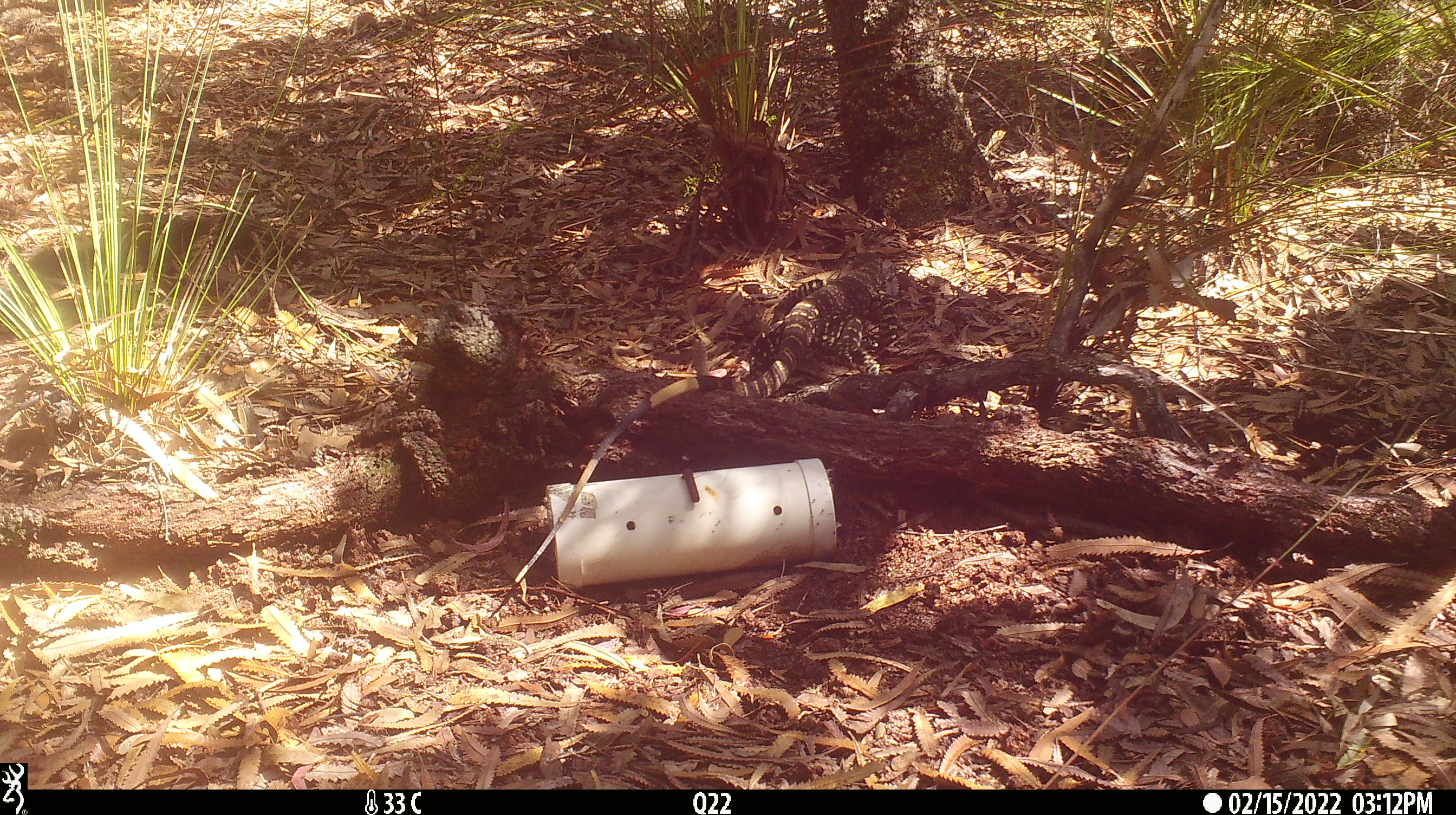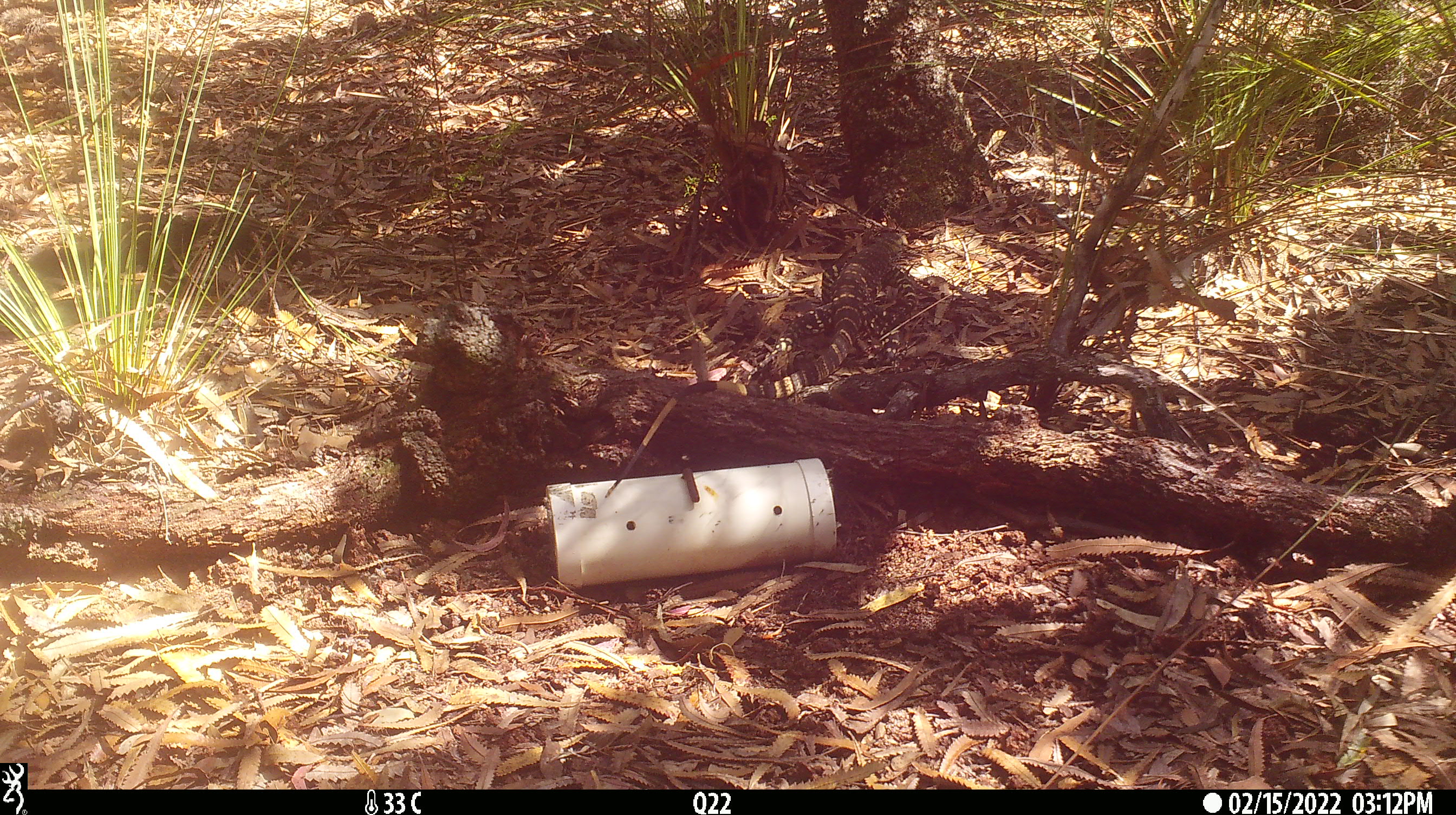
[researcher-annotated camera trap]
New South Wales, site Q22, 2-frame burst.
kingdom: Animalia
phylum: Chordata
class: Reptilia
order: Squamata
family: Varanidae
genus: Varanus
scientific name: Varanus varius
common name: lace monitor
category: goanna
Goanna (lace monitor) (Varanus varius).